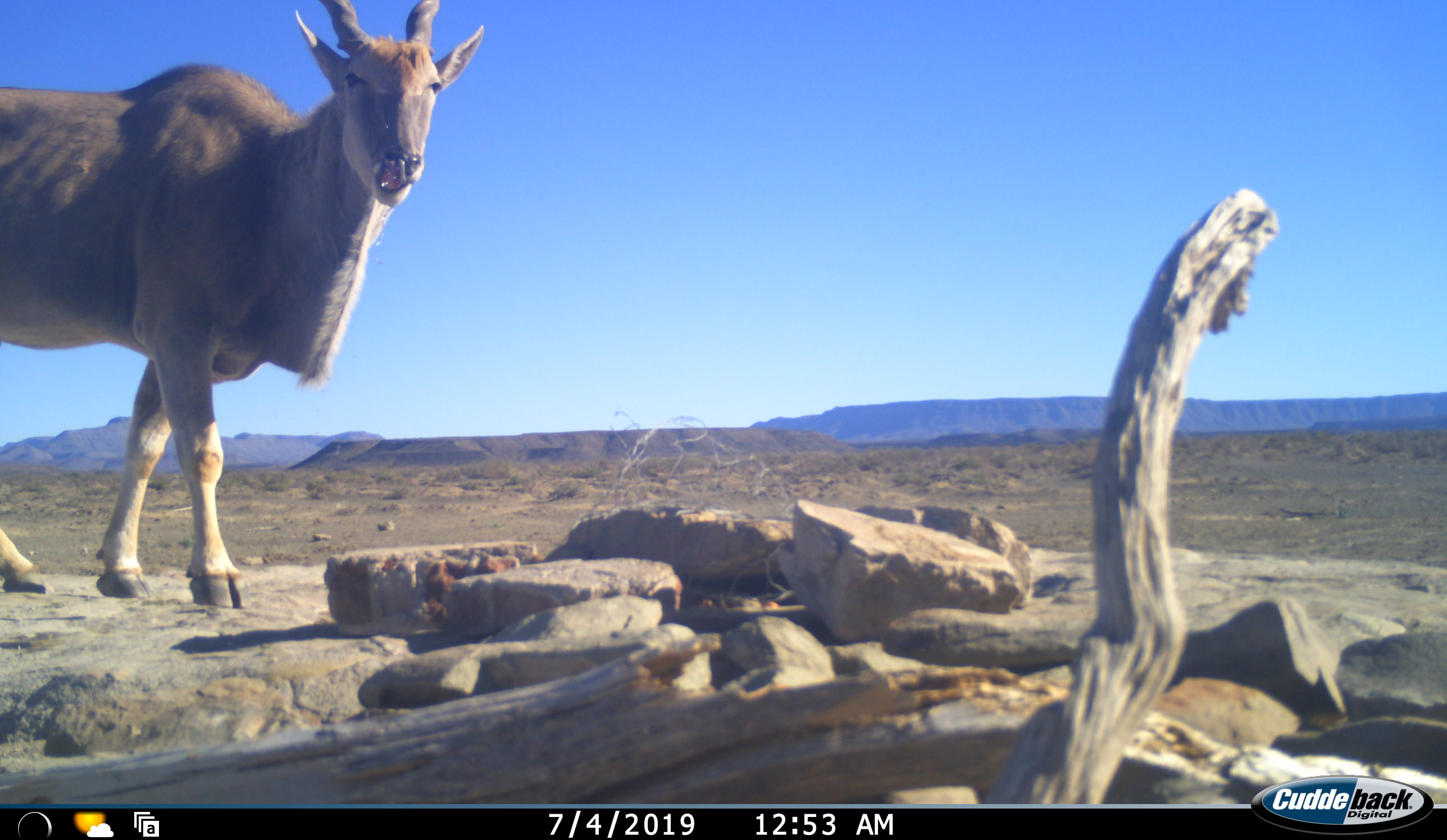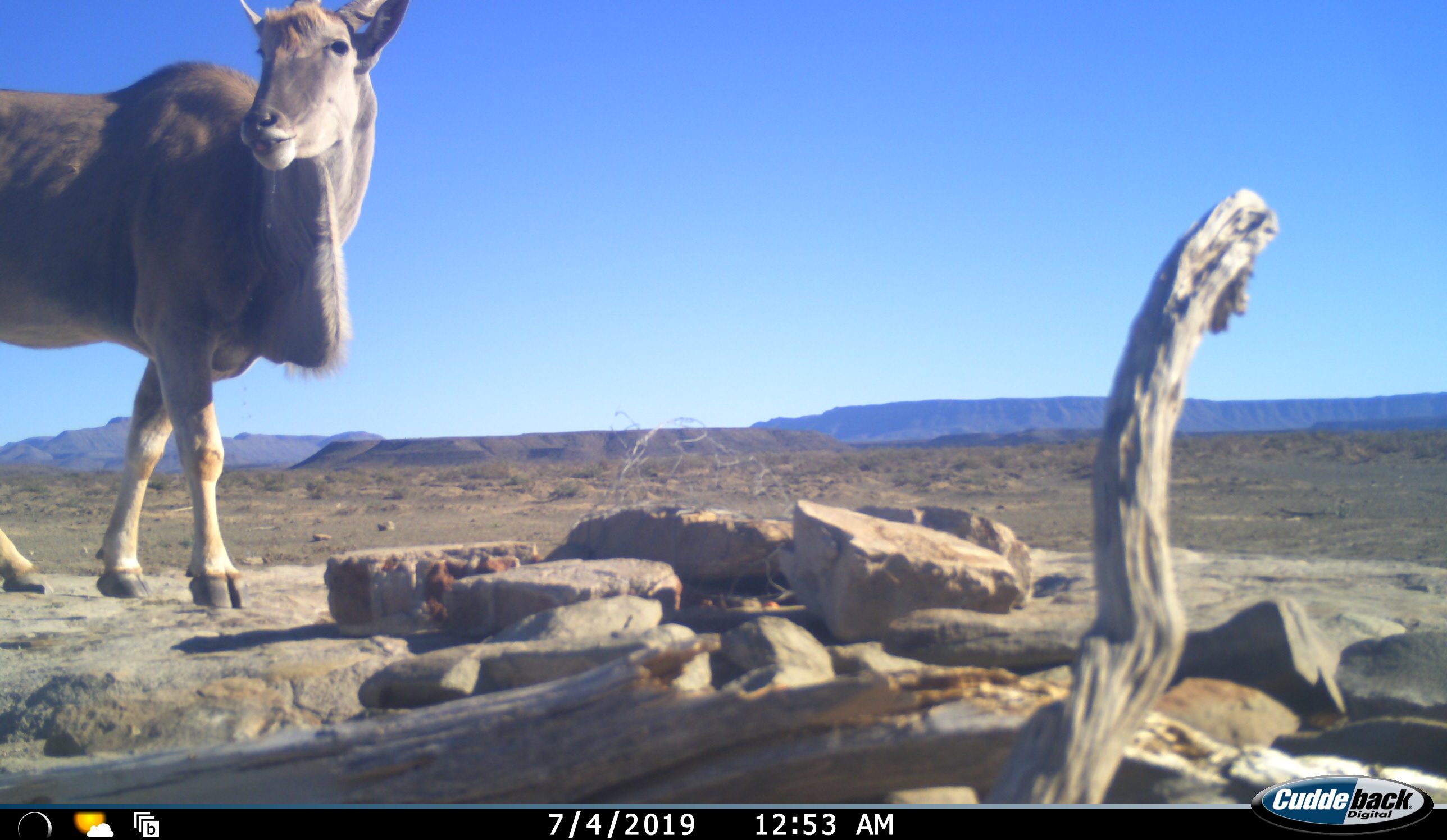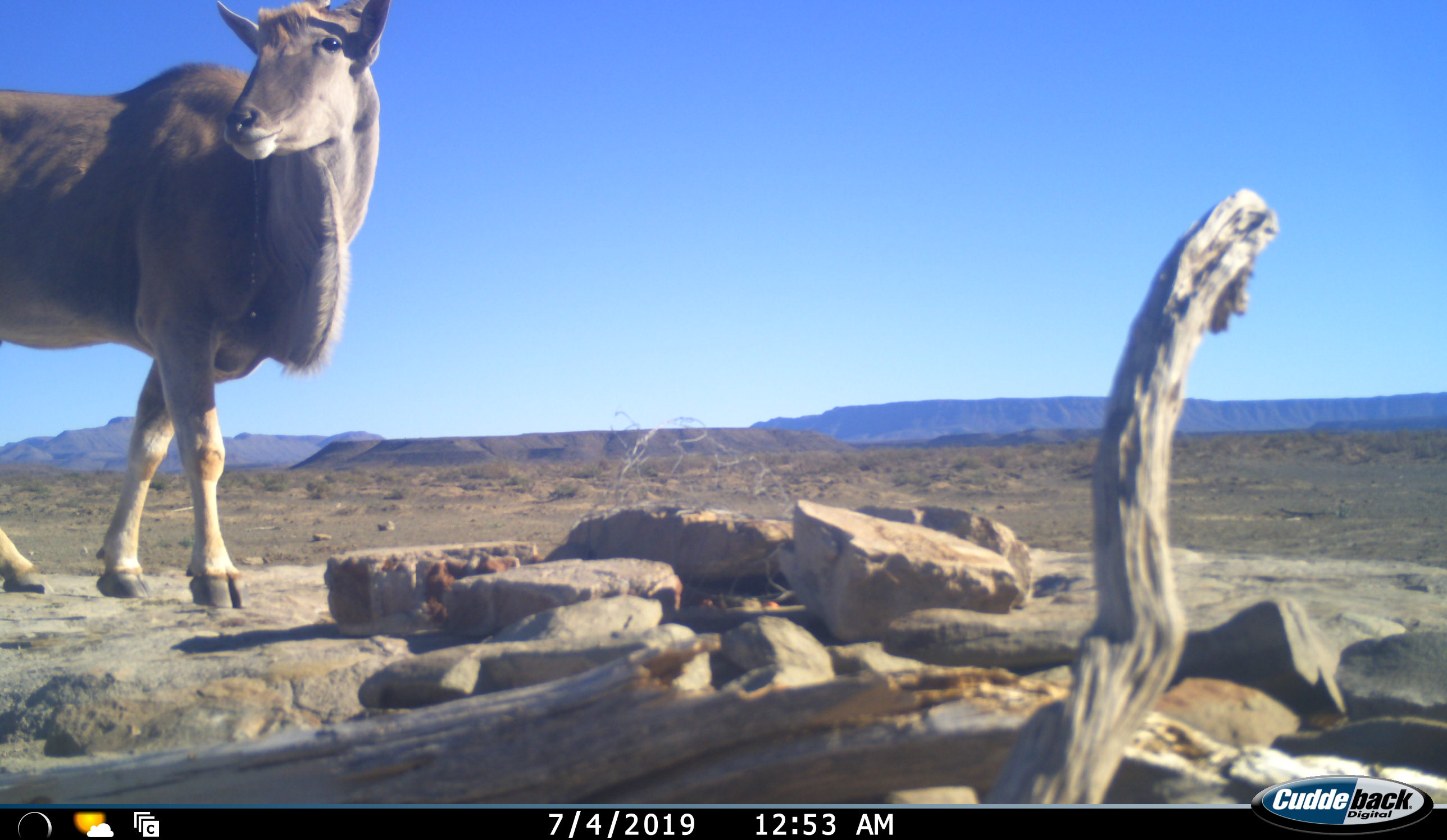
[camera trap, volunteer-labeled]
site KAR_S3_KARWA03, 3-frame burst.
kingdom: Animalia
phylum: Chordata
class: Mammalia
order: Artiodactyla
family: Bovidae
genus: Tragelaphus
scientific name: Tragelaphus oryx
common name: eland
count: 1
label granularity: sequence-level